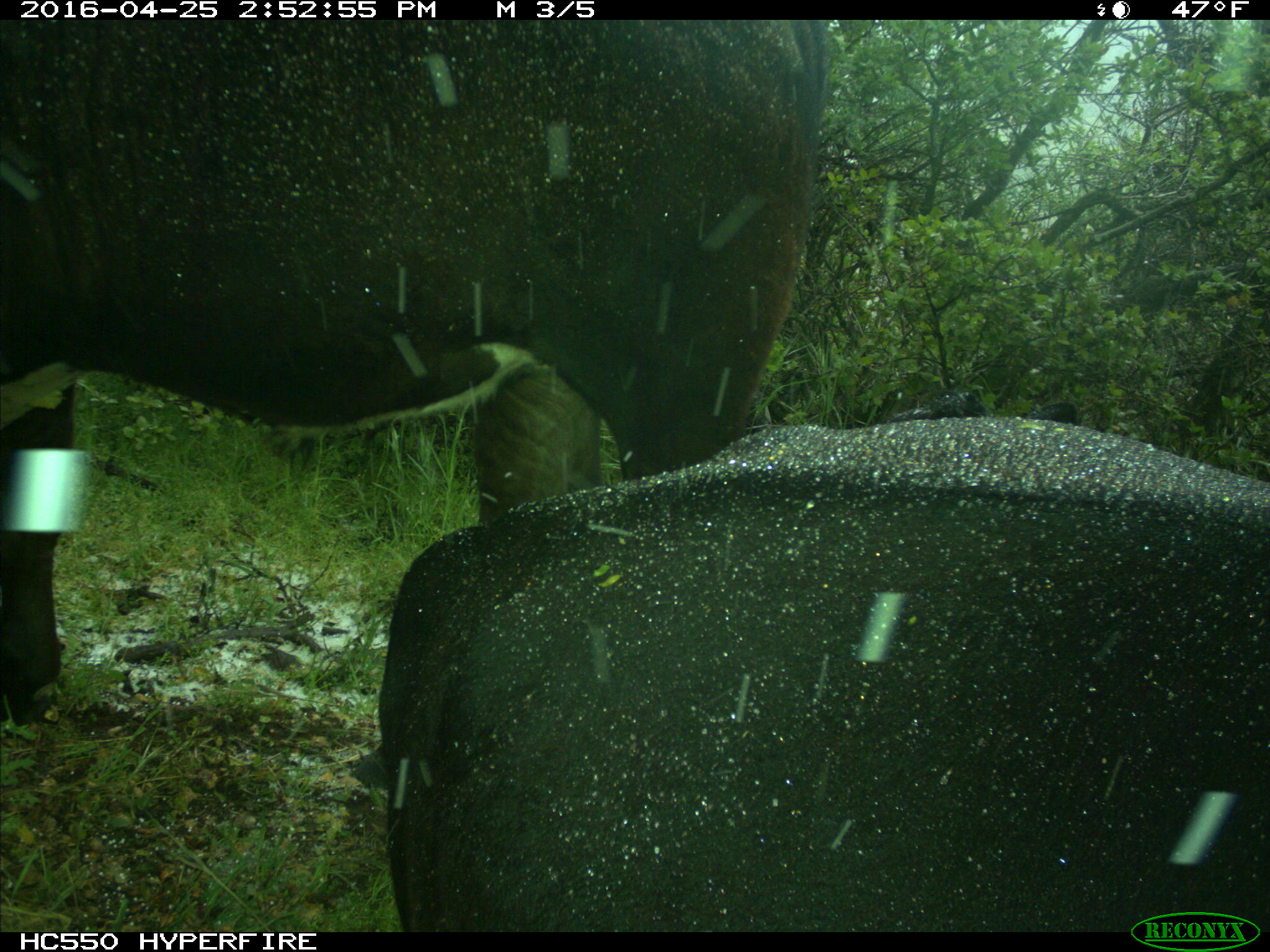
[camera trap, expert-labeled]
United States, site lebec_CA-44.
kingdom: Animalia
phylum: Chordata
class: Mammalia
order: Artiodactyla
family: Bovidae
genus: Bos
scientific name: Bos taurus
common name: domestic cow